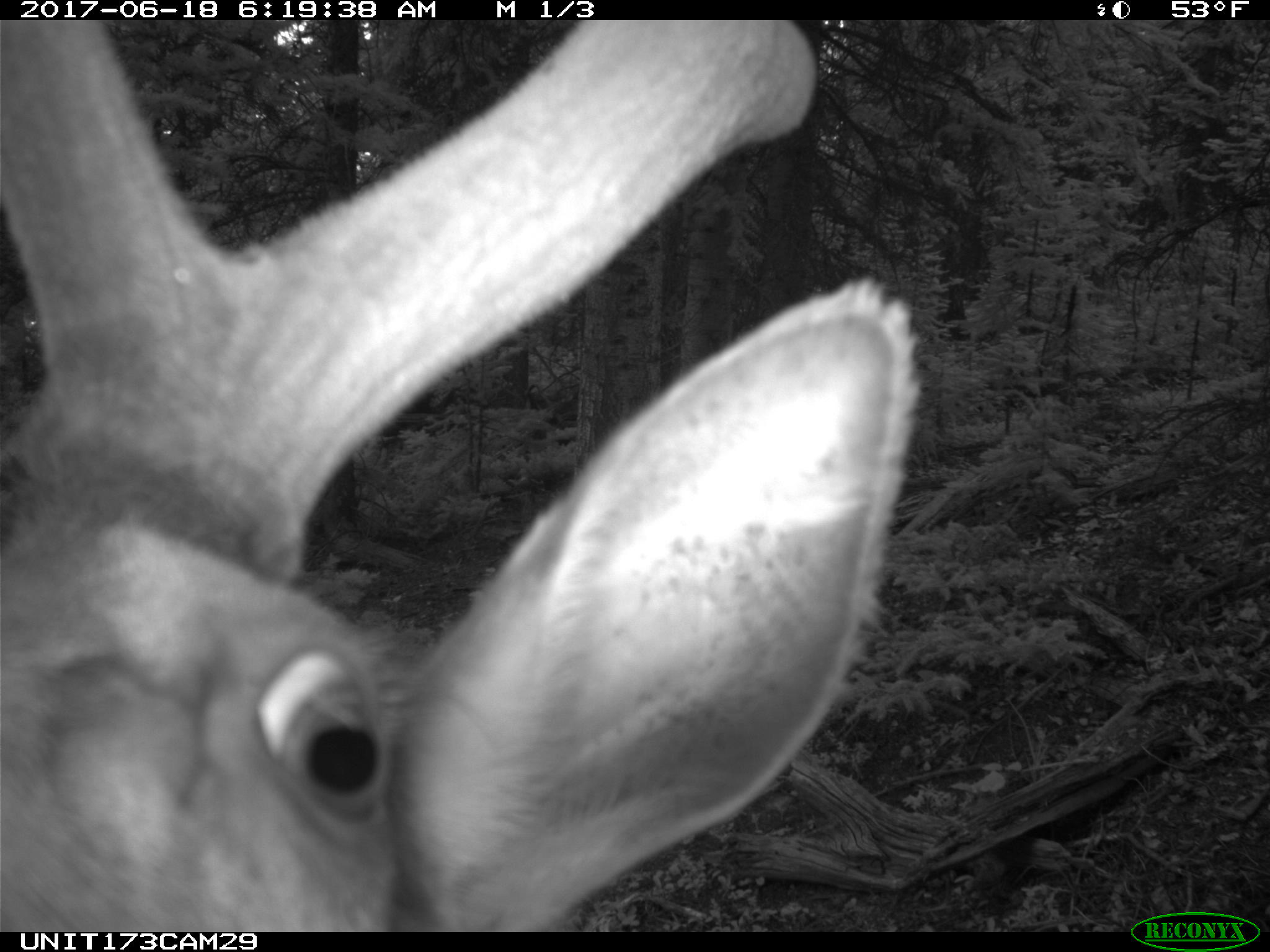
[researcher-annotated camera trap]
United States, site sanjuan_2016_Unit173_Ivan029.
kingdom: Animalia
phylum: Chordata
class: Mammalia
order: Artiodactyla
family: Cervidae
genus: Cervus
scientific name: Cervus elaphus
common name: red deer